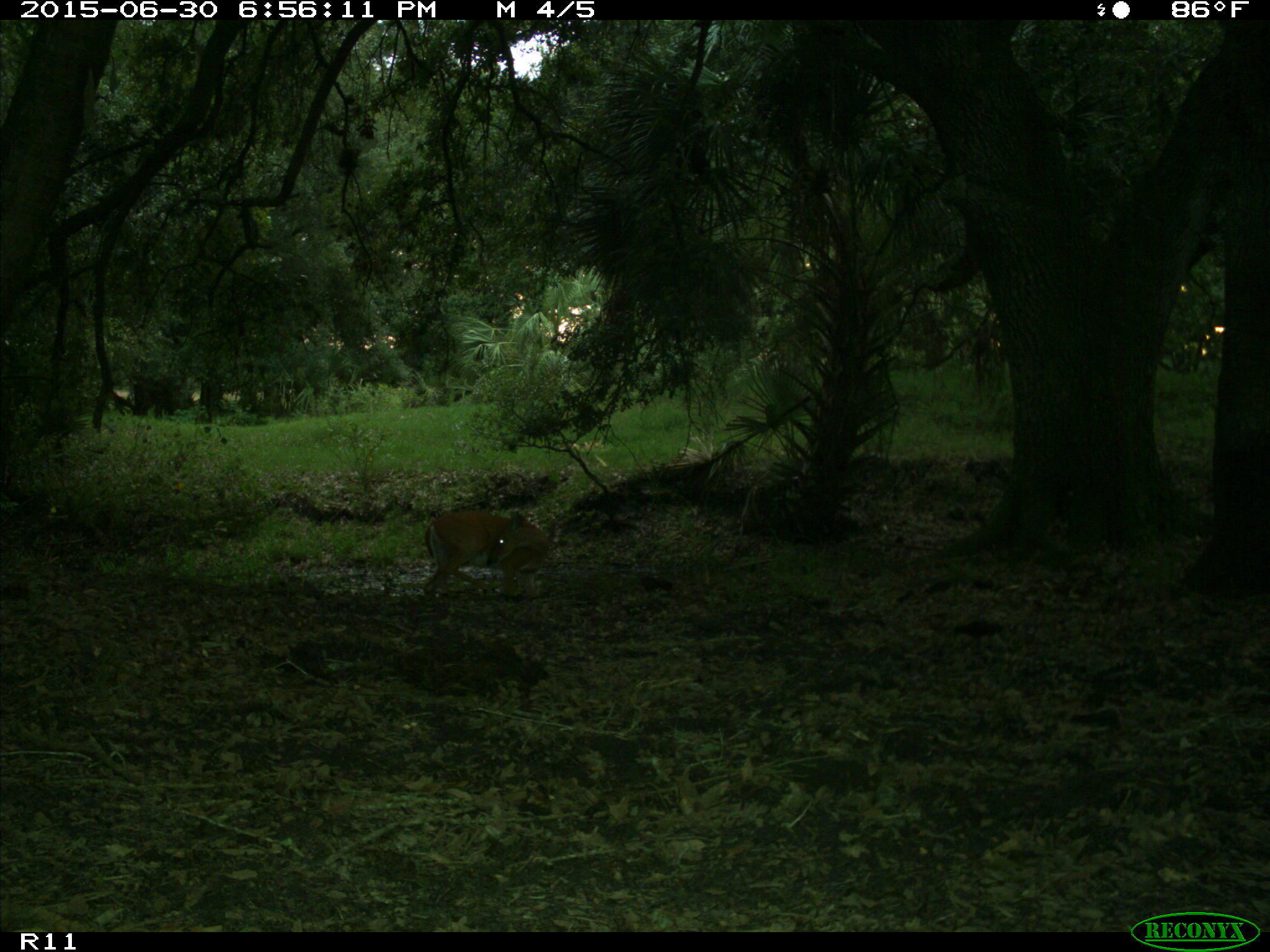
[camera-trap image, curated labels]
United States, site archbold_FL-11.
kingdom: Animalia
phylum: Chordata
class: Mammalia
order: Artiodactyla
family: Cervidae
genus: Odocoileus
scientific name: Odocoileus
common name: deer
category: unidentified deer